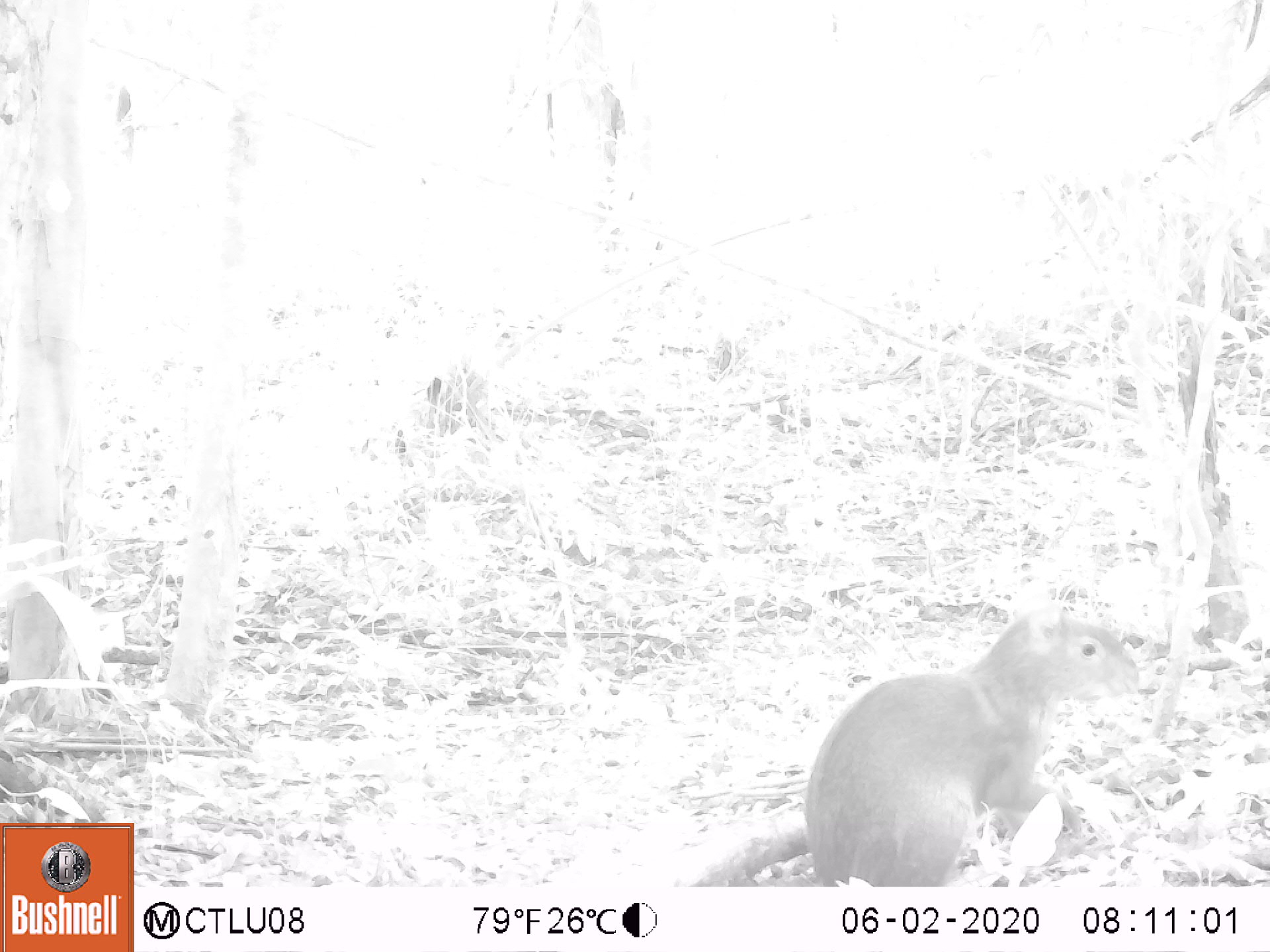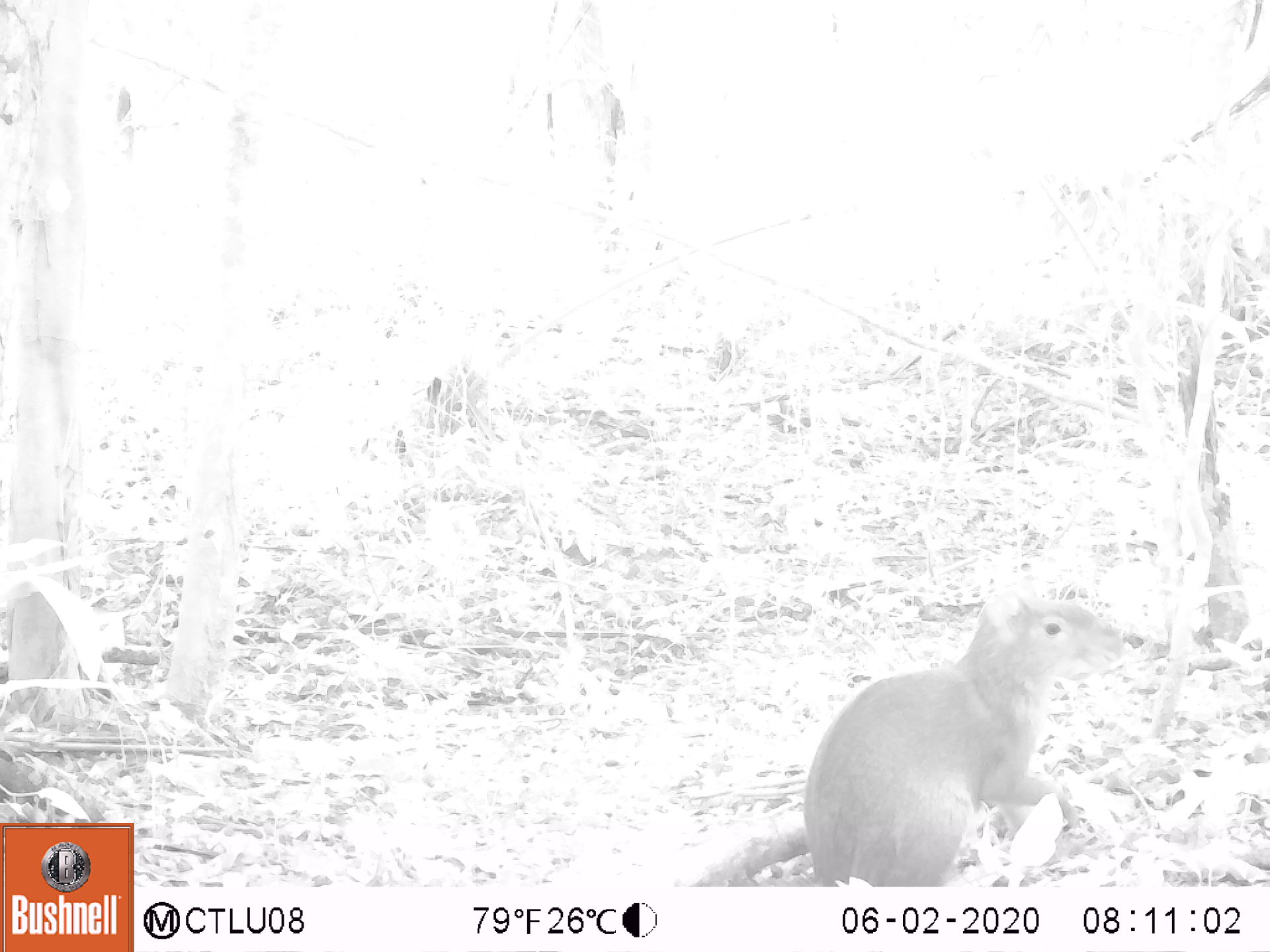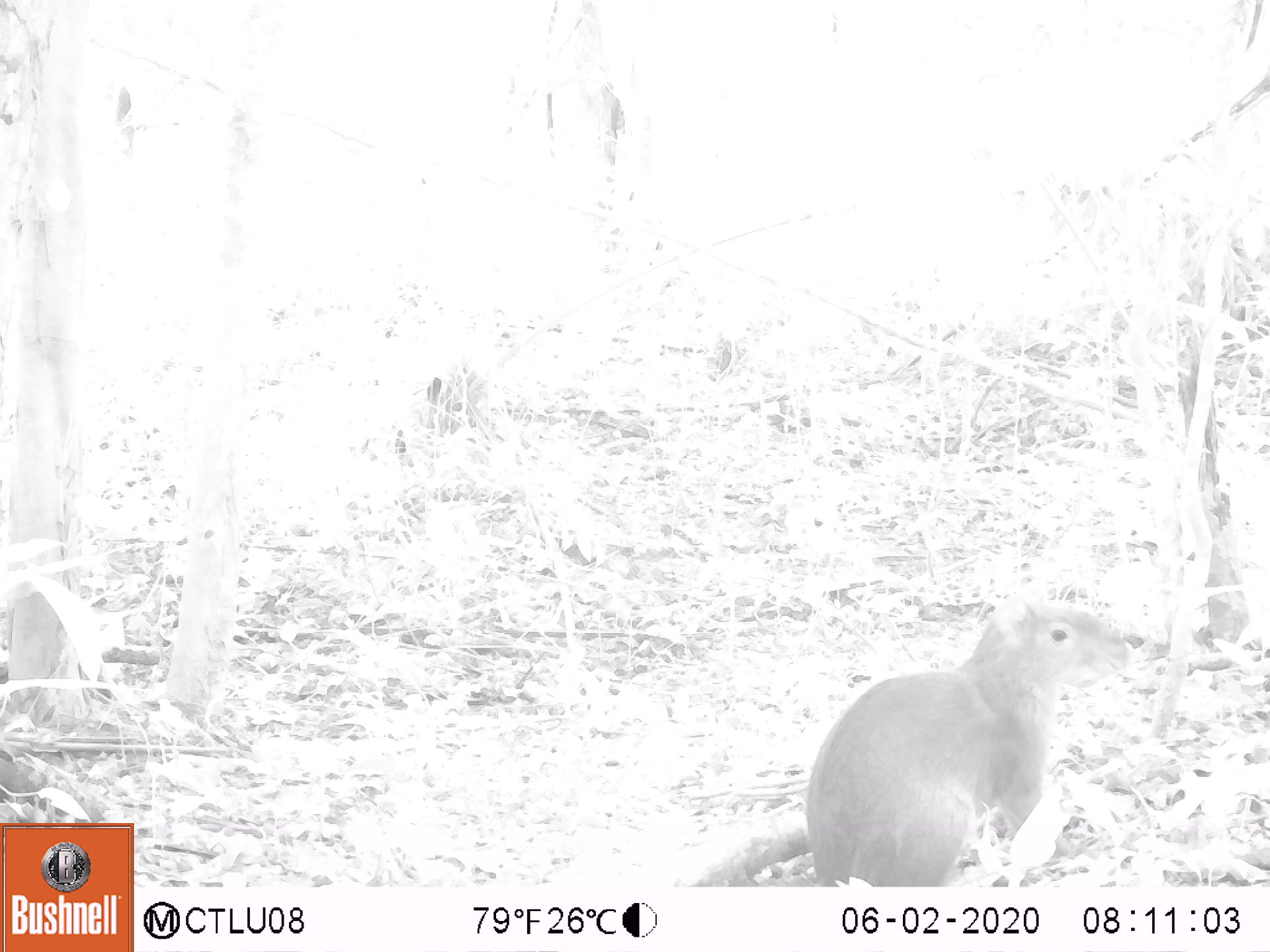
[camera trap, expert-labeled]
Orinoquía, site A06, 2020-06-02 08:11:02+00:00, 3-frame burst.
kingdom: Animalia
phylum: Chordata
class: Mammalia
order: Rodentia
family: Dasyproctidae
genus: Dasyprocta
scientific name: Dasyprocta fuliginosa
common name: black agouti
Black agouti (Dasyprocta fuliginosa).